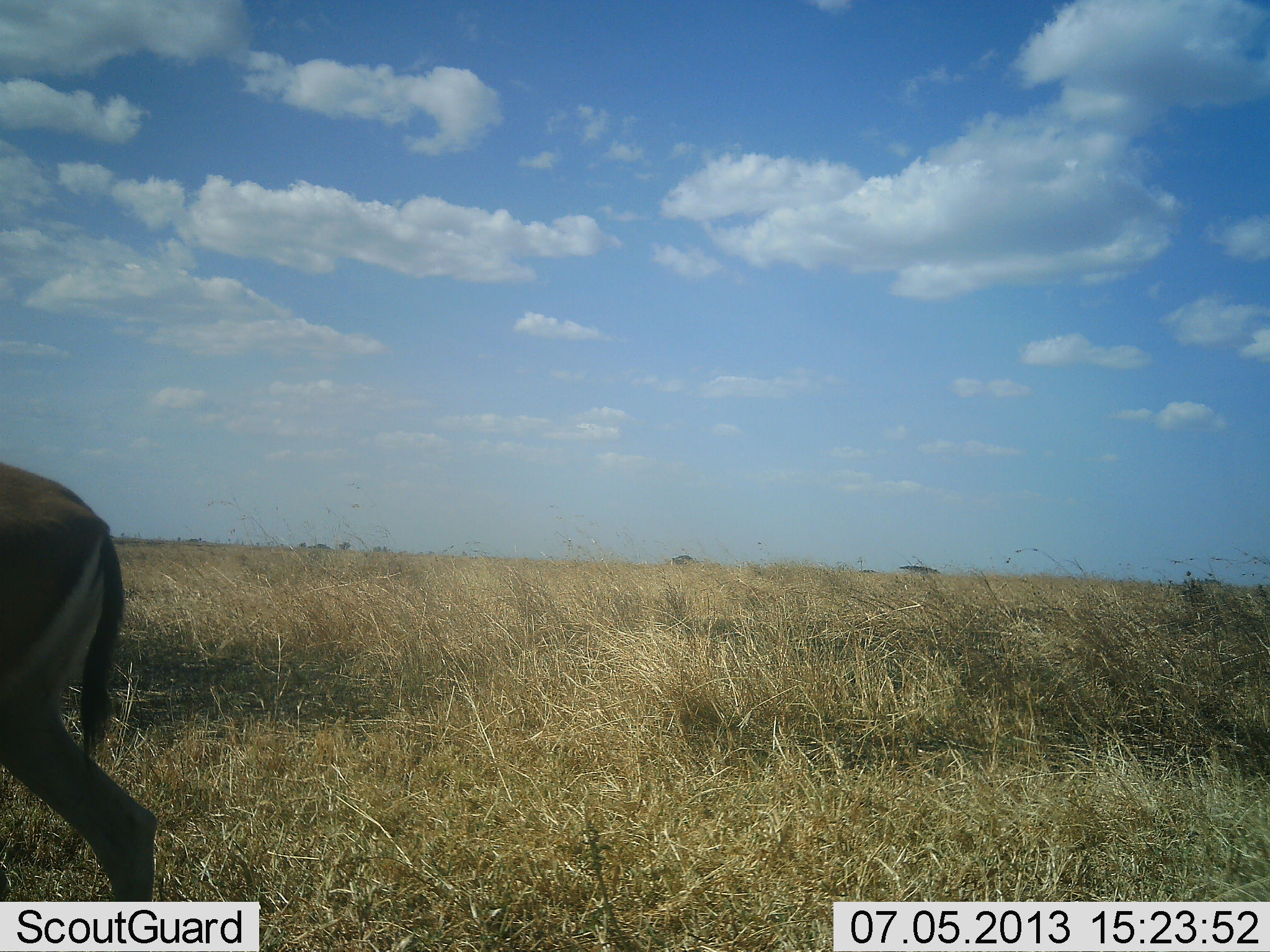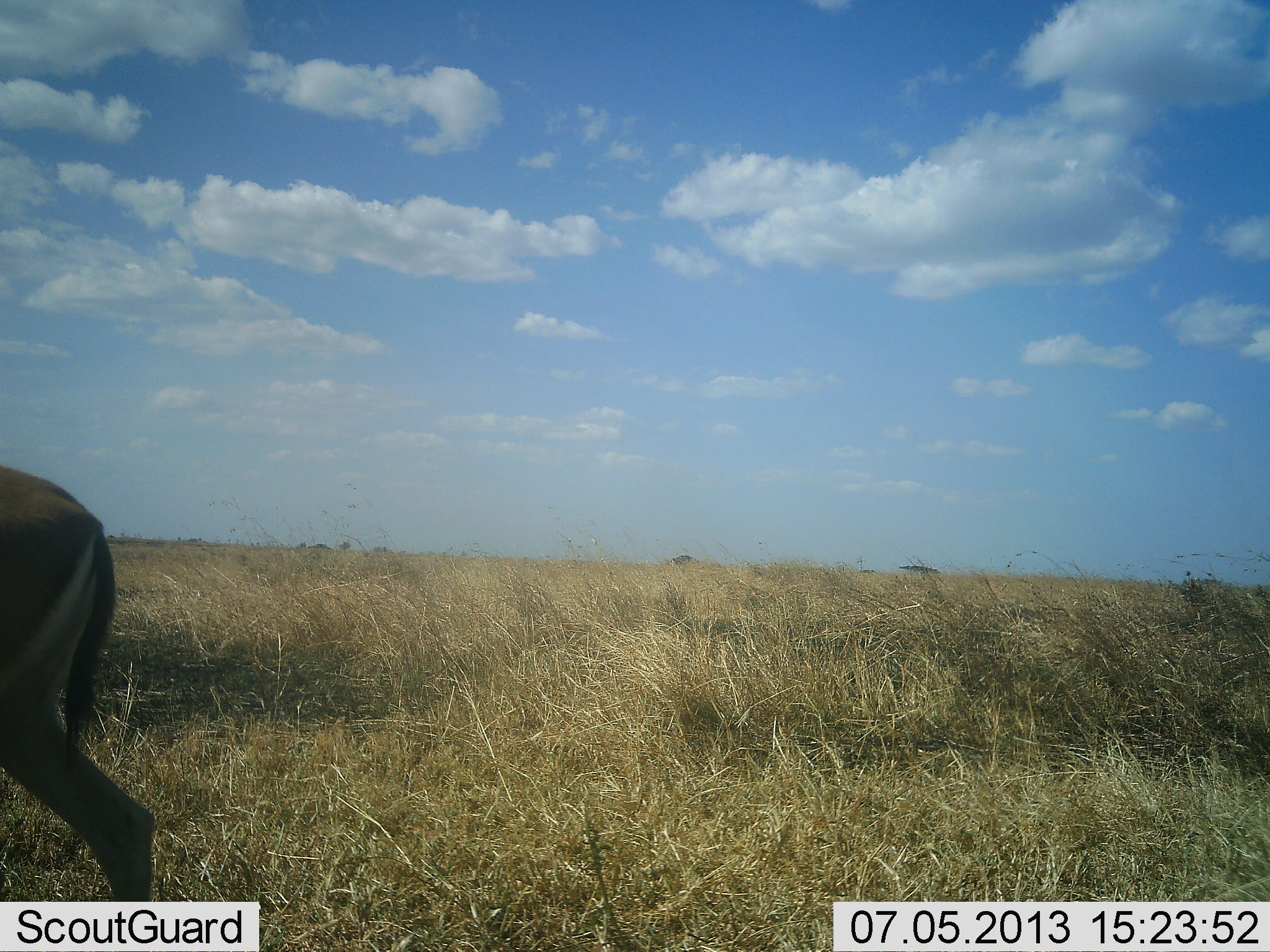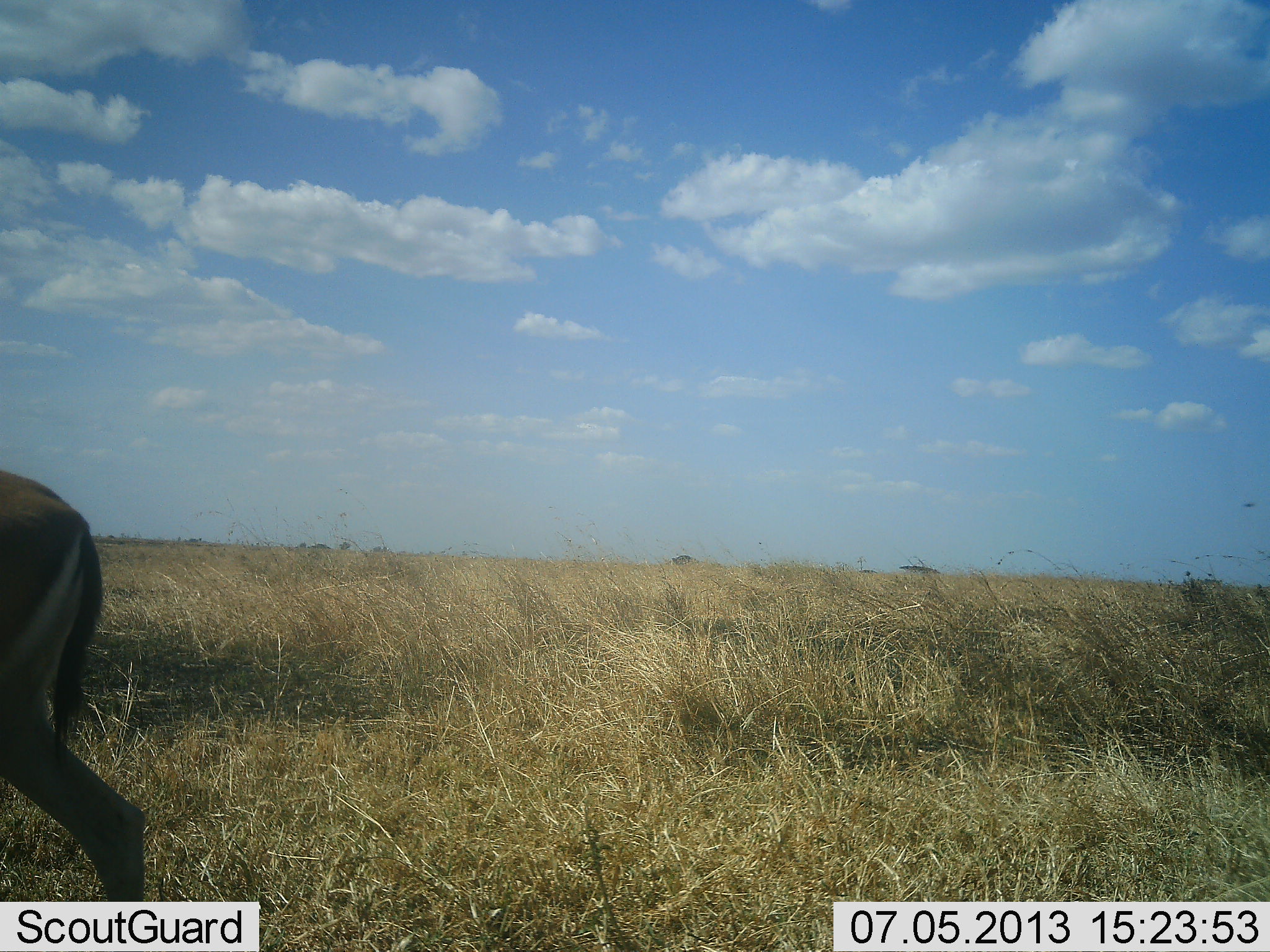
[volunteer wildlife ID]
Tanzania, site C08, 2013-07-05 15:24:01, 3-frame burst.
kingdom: Animalia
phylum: Chordata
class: Mammalia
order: Artiodactyla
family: Bovidae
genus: Eudorcas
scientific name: Eudorcas thomsonii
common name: thomson's gazelle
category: gazellethomsons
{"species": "gazellethomsons (thomson's gazelle) (Eudorcas thomsonii)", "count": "1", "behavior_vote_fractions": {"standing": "54%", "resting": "0%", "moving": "46%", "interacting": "4%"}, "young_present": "0%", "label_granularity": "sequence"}